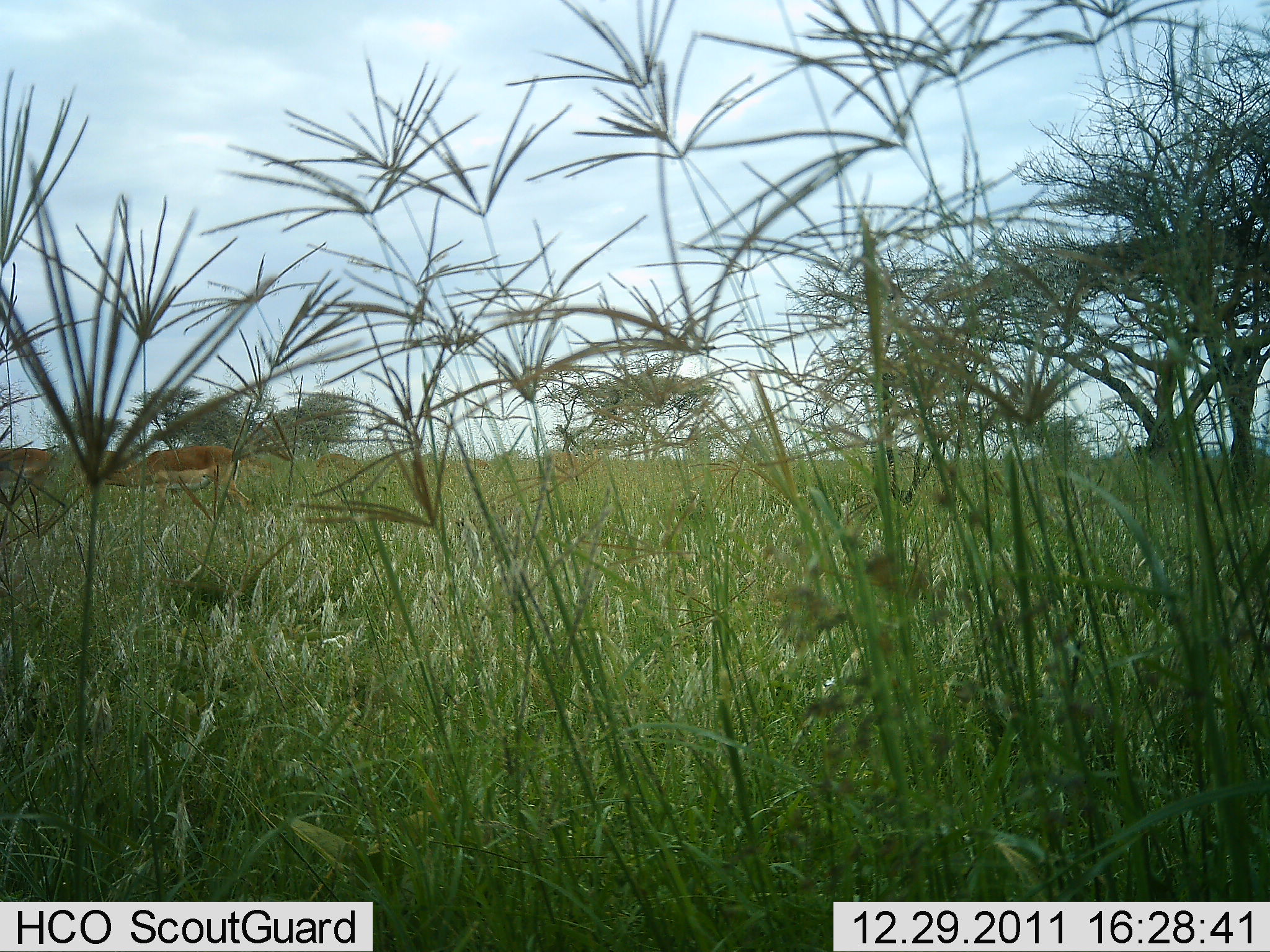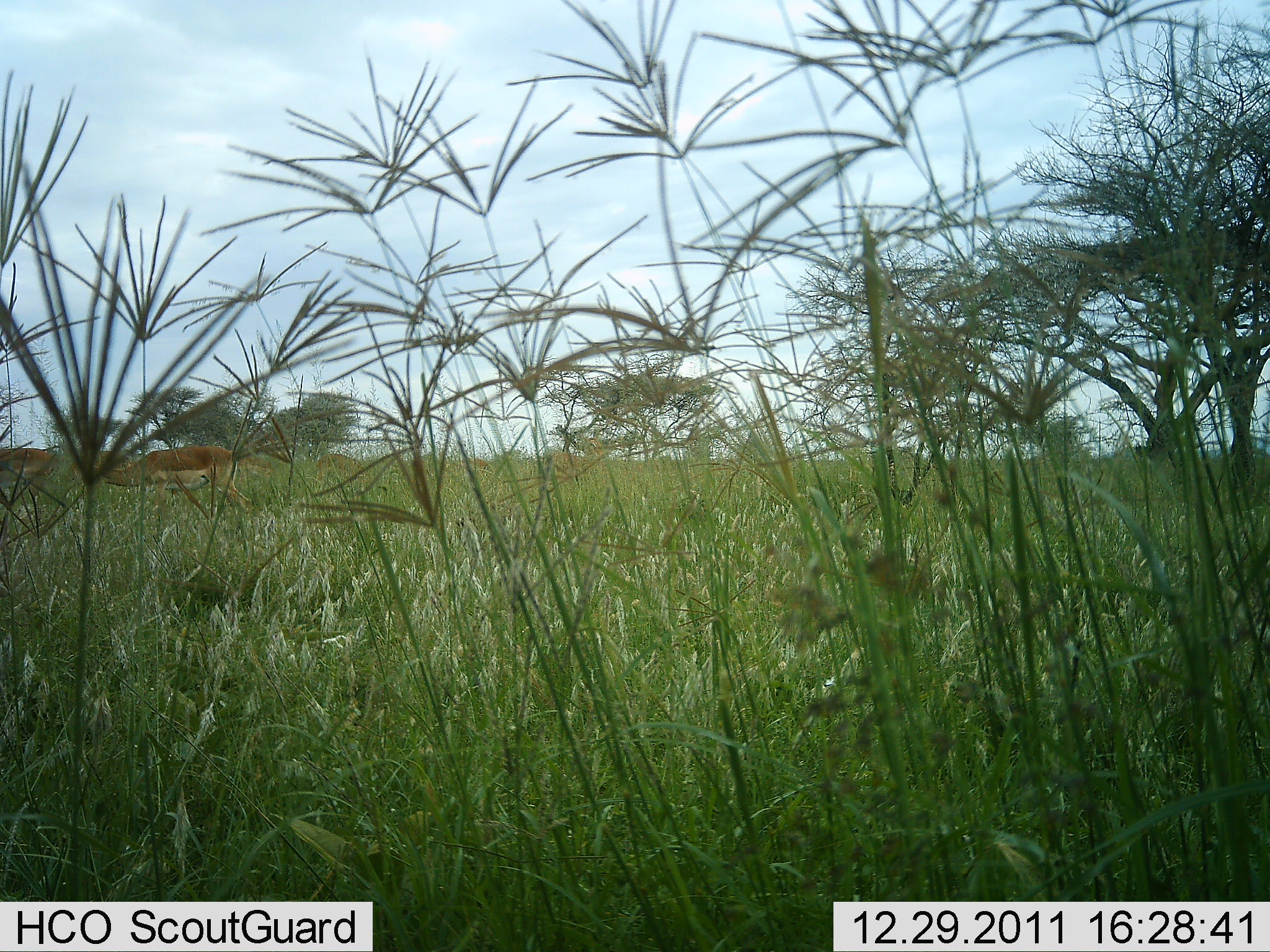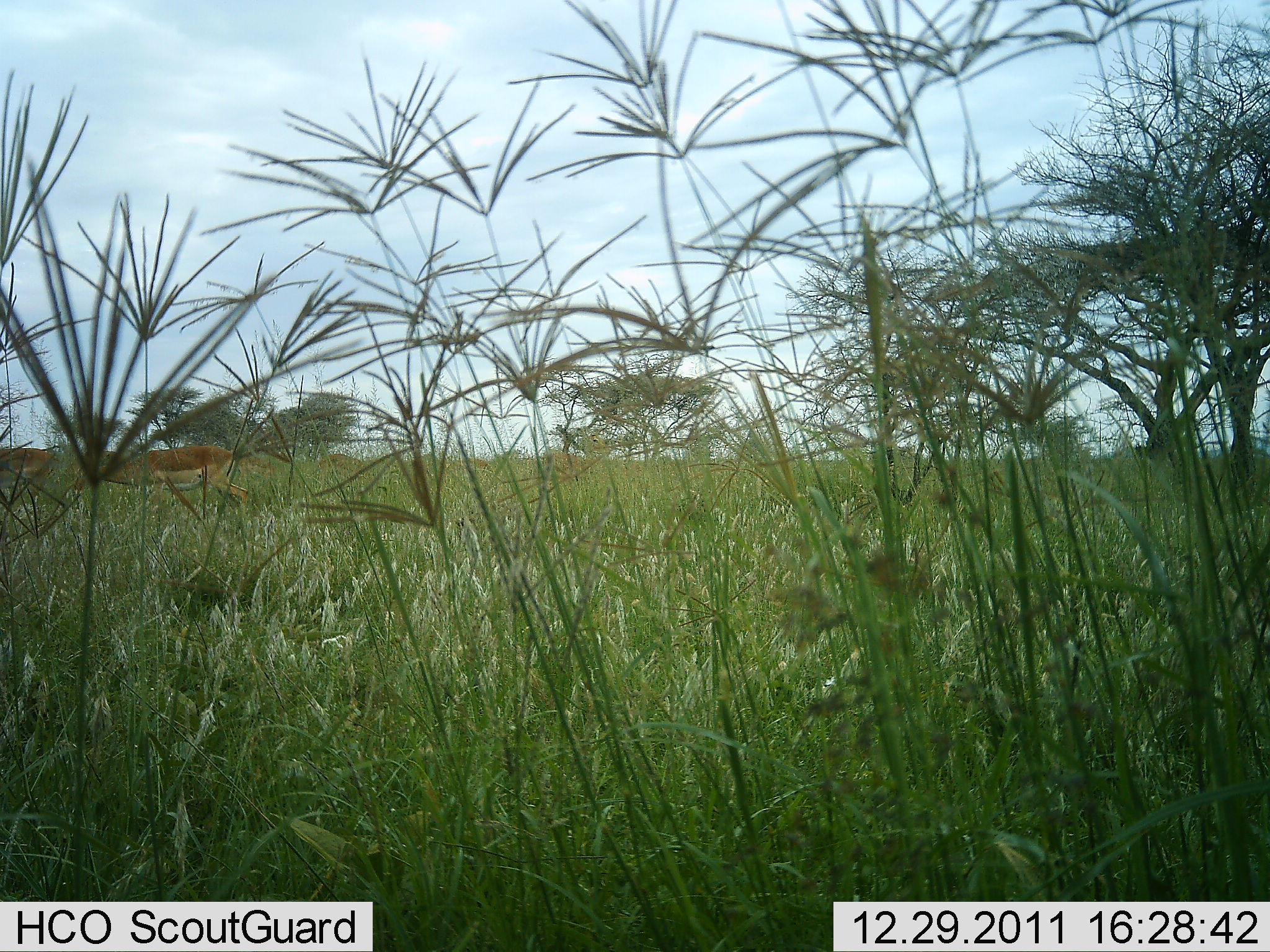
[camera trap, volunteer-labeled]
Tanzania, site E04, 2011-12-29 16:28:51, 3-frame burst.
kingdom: Animalia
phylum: Chordata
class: Mammalia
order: Artiodactyla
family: Bovidae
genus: Nanger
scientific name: Nanger granti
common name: grant's gazelle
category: gazellegrants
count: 2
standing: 33%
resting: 0%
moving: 56%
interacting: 0%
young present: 0%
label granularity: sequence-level